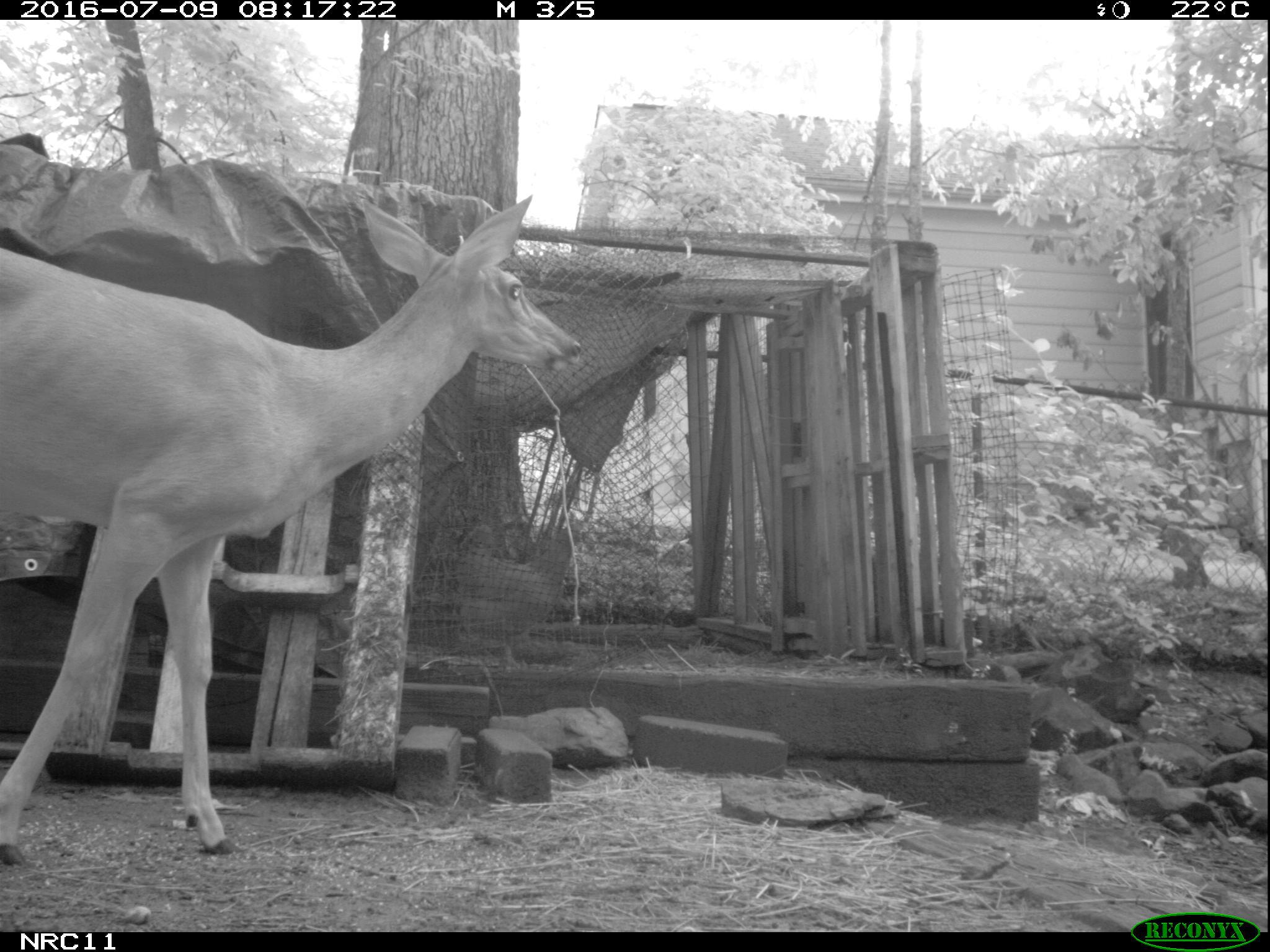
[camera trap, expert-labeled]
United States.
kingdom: Animalia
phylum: Chordata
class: Aves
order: Galliformes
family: Phasianidae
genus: Gallus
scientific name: Gallus gallus domesticus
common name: domestic chicken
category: Chicken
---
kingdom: Animalia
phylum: Chordata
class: Mammalia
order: Artiodactyla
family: Cervidae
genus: Odocoileus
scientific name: Odocoileus virginianus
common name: white-tailed deer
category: White Tailed Deer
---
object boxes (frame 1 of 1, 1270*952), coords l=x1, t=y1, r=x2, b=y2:
Chicken: l=450, t=499, r=577, b=665
White Tailed Deer: l=11, t=102, r=587, b=868